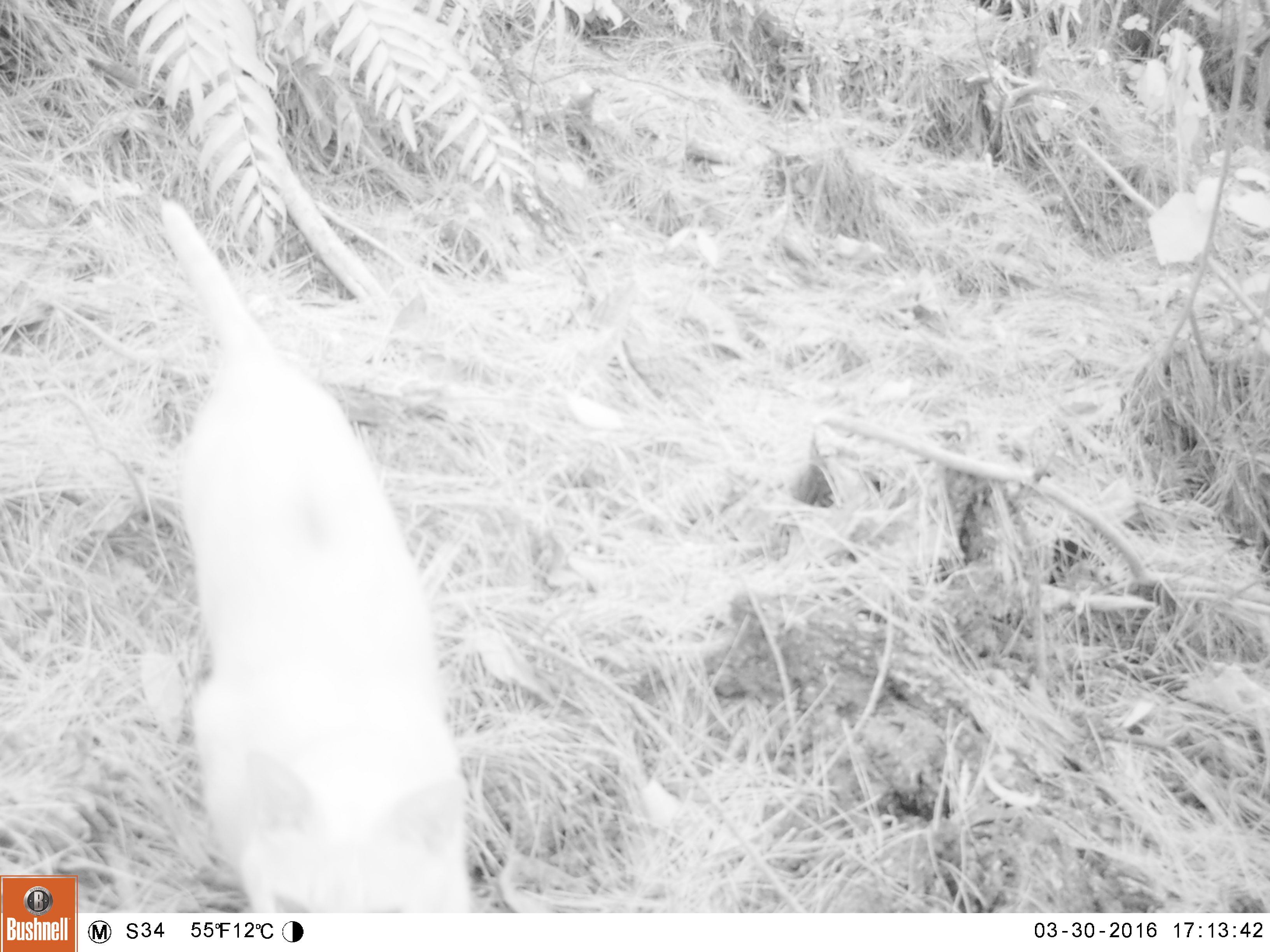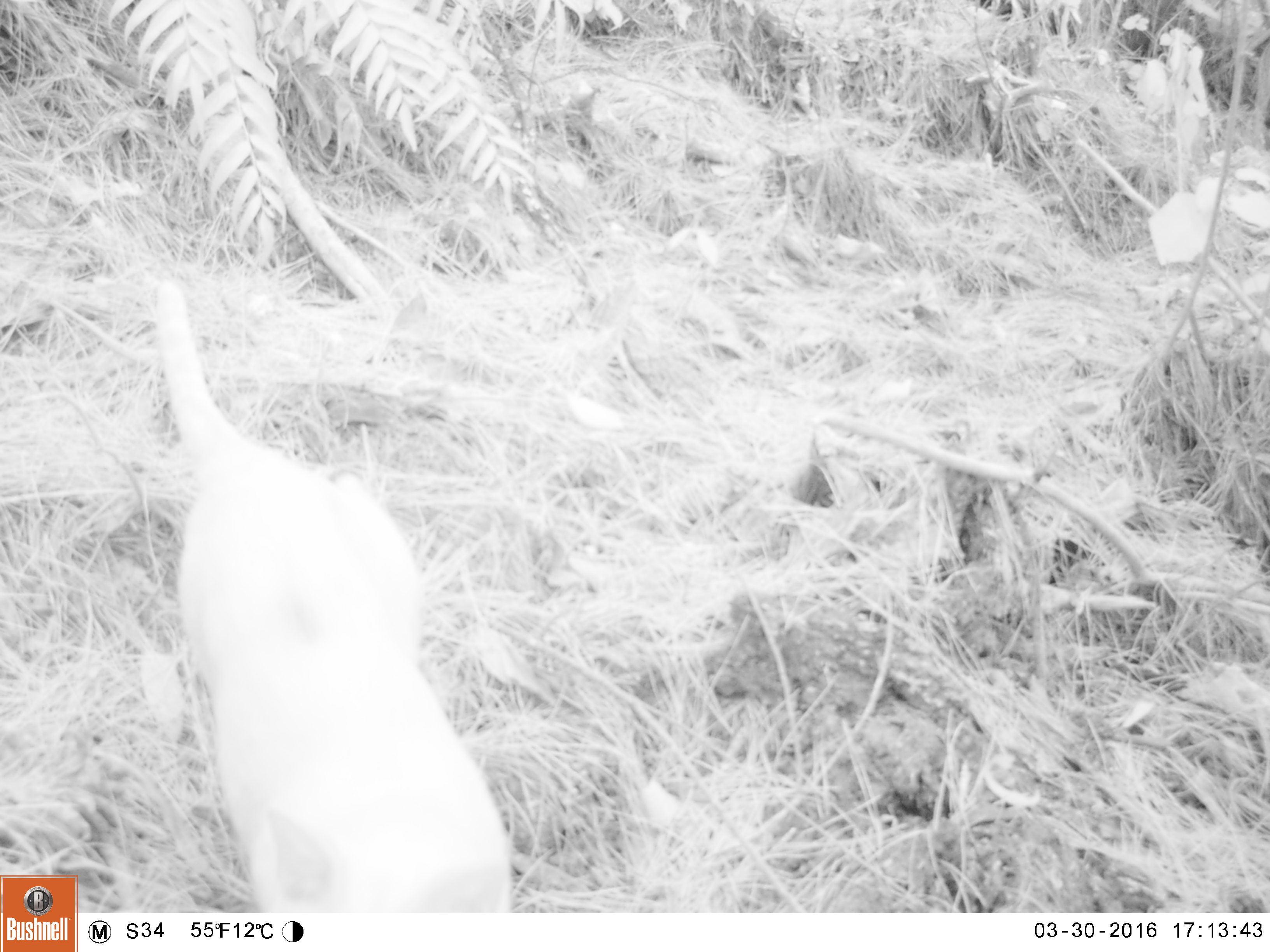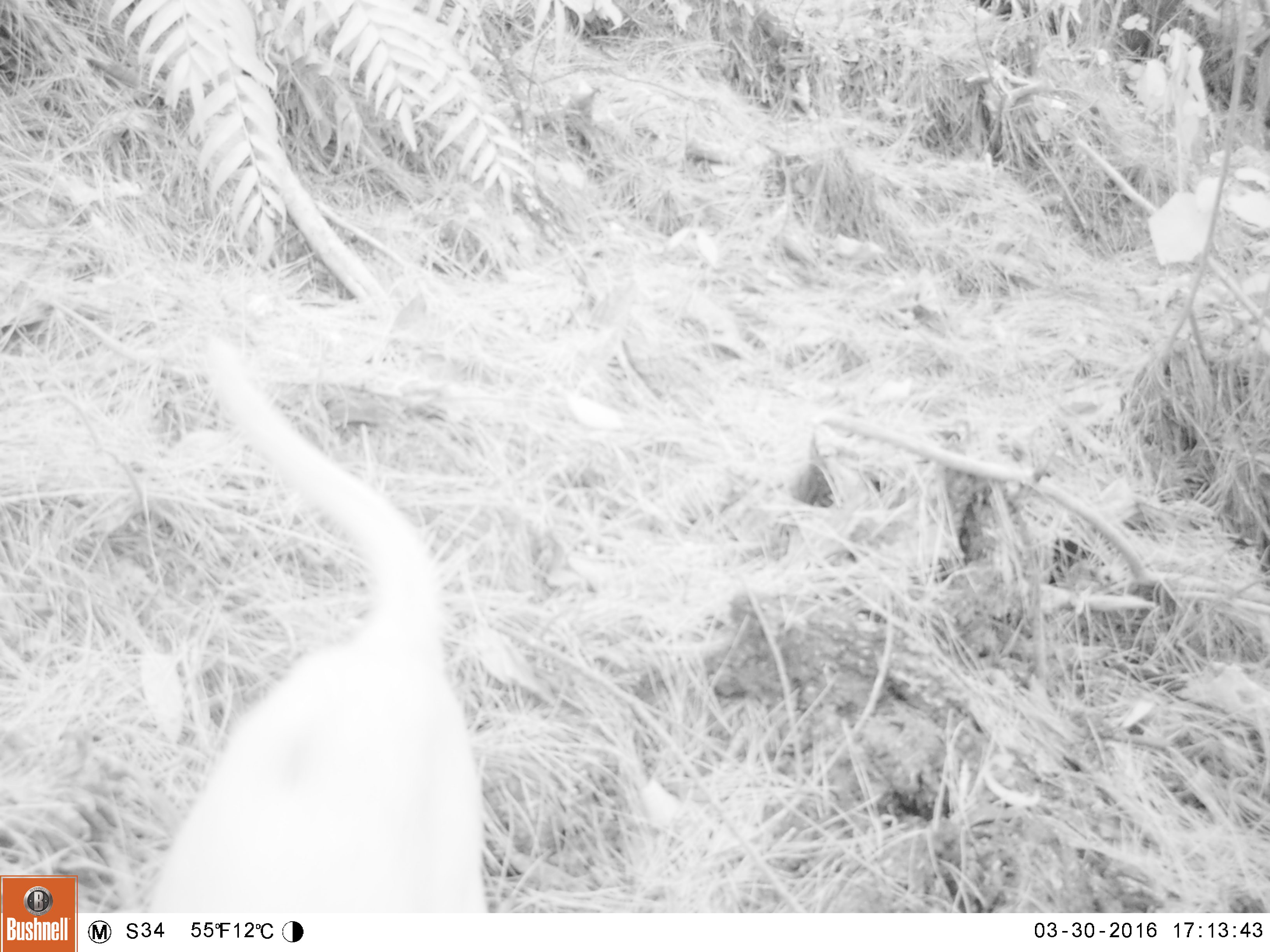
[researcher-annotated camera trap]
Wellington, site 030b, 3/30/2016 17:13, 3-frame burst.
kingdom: Animalia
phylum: Chordata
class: Mammalia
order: Carnivora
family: Felidae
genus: Felis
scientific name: Felis catus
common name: cat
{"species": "cat (Felis catus)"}